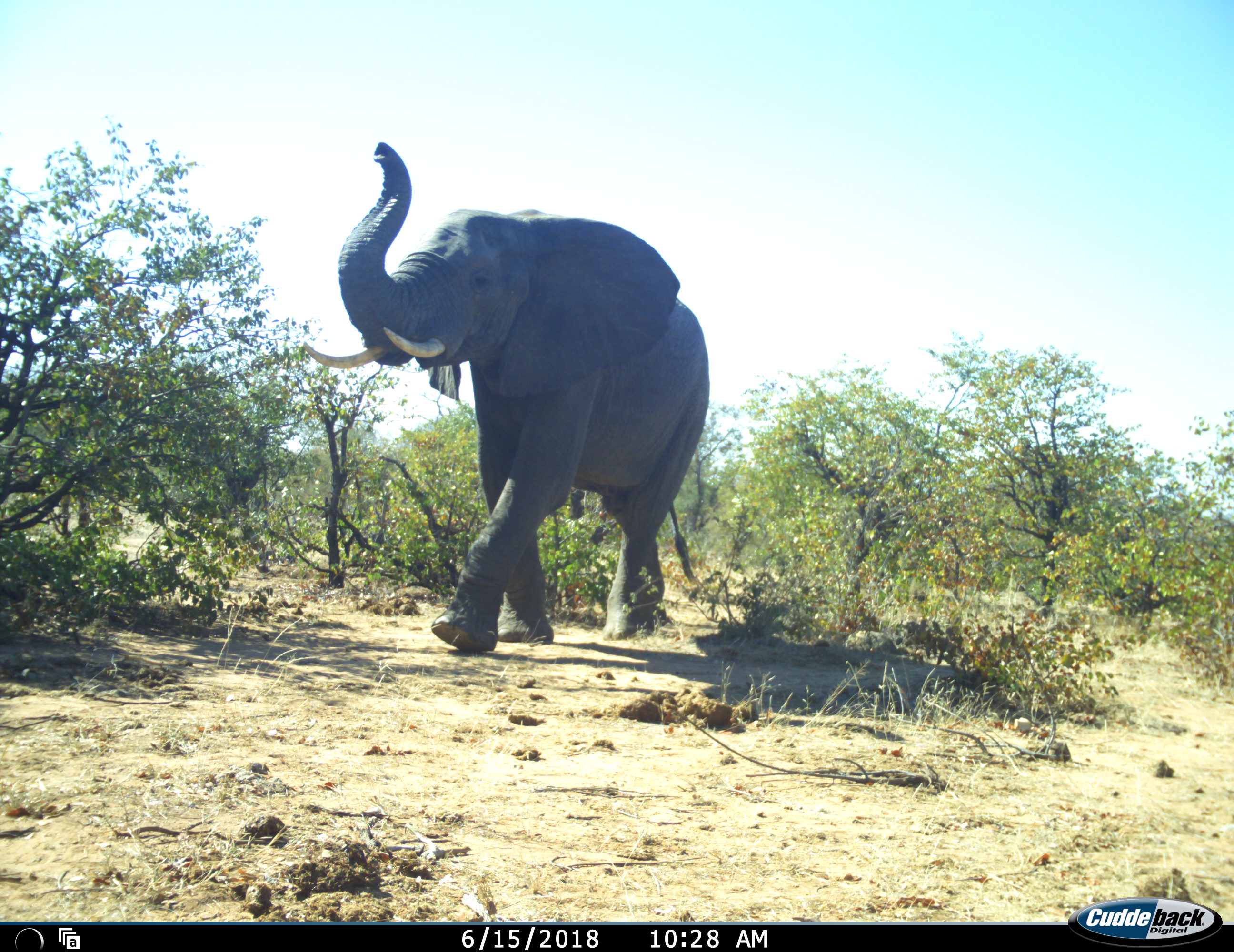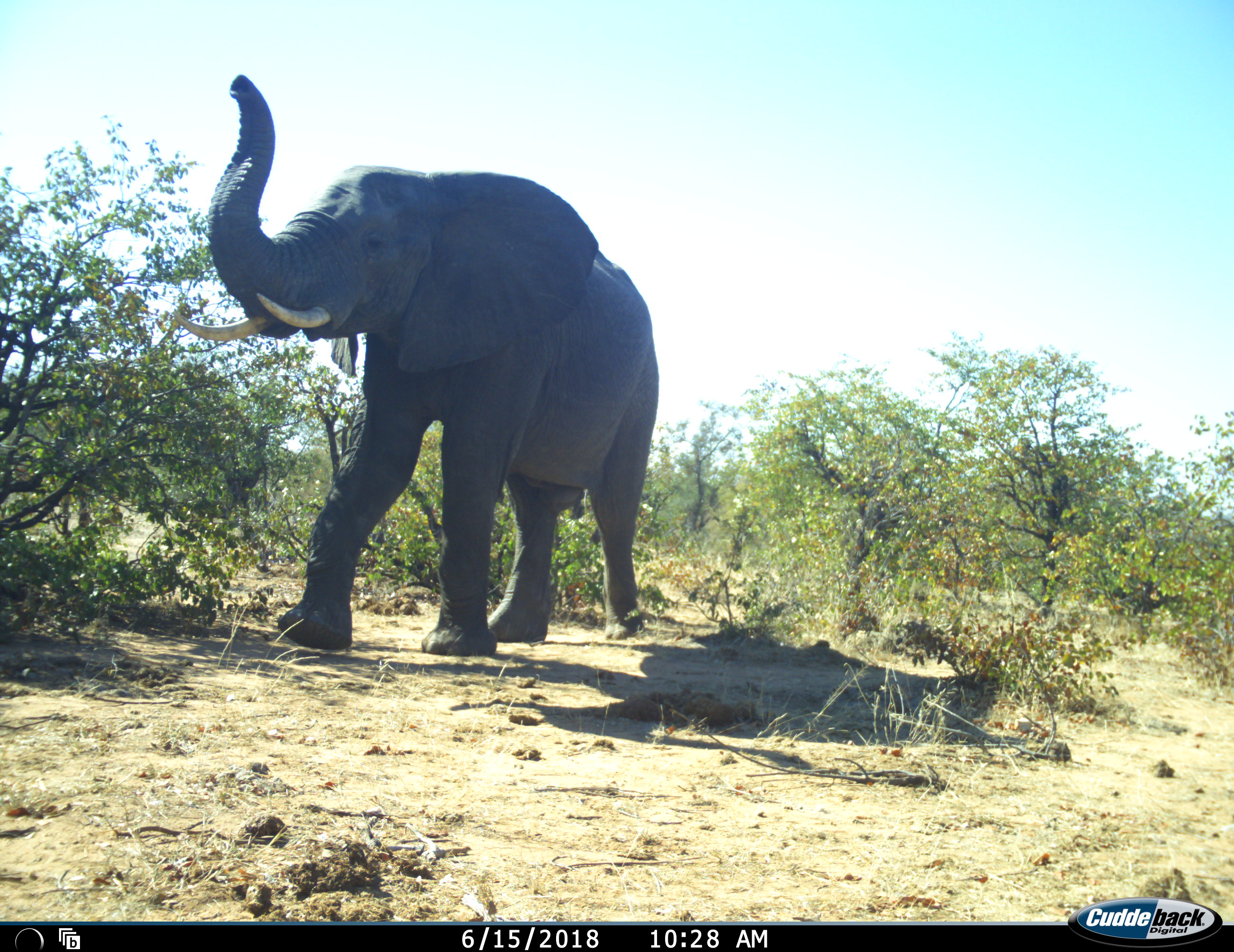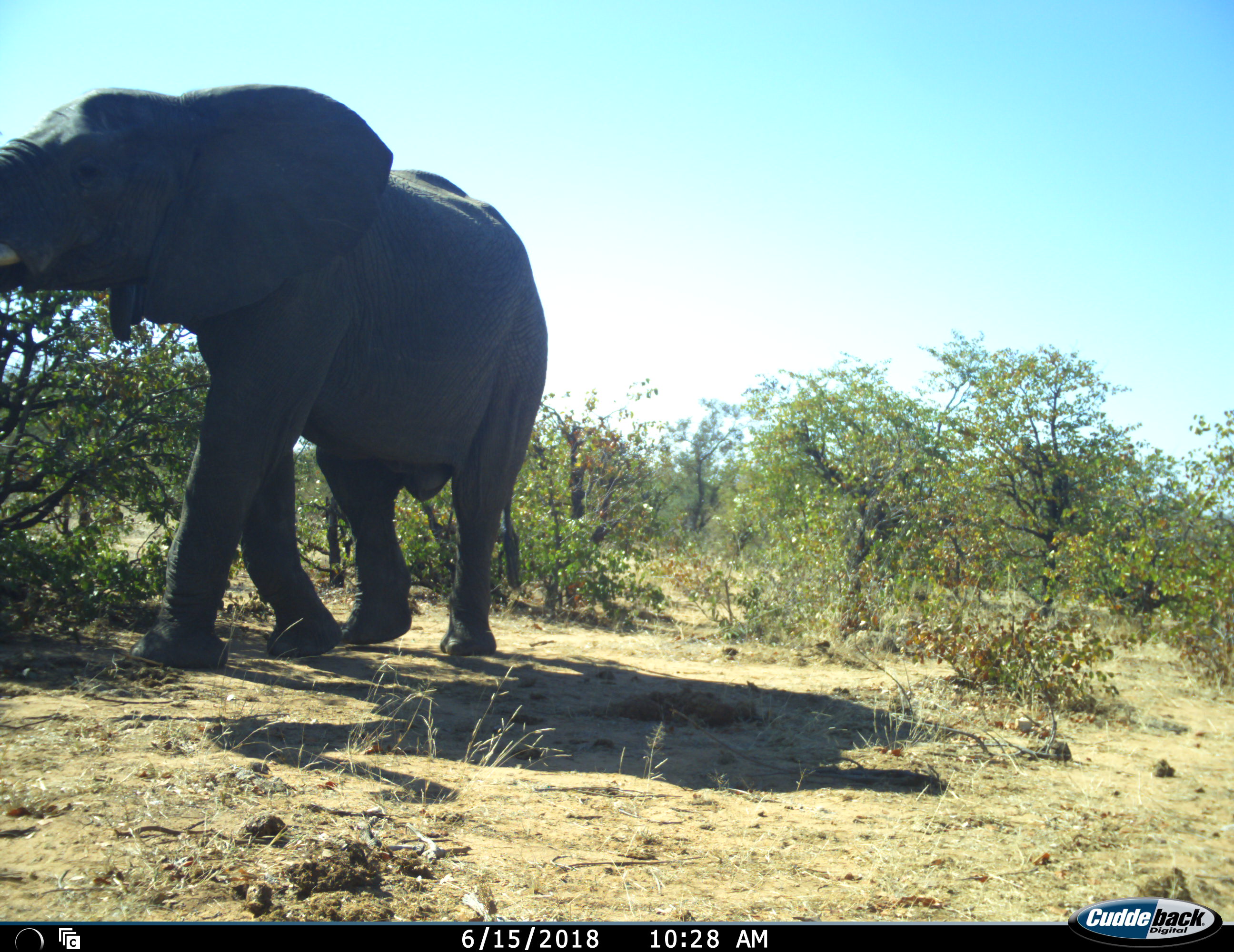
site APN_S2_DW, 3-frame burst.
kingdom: Animalia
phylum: Chordata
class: Mammalia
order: Proboscidea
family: Elephantidae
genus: Loxodonta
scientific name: Loxodonta africana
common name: african bush elephant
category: elephant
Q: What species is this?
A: Elephant (african bush elephant) (Loxodonta africana).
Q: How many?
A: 1.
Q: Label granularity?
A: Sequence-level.